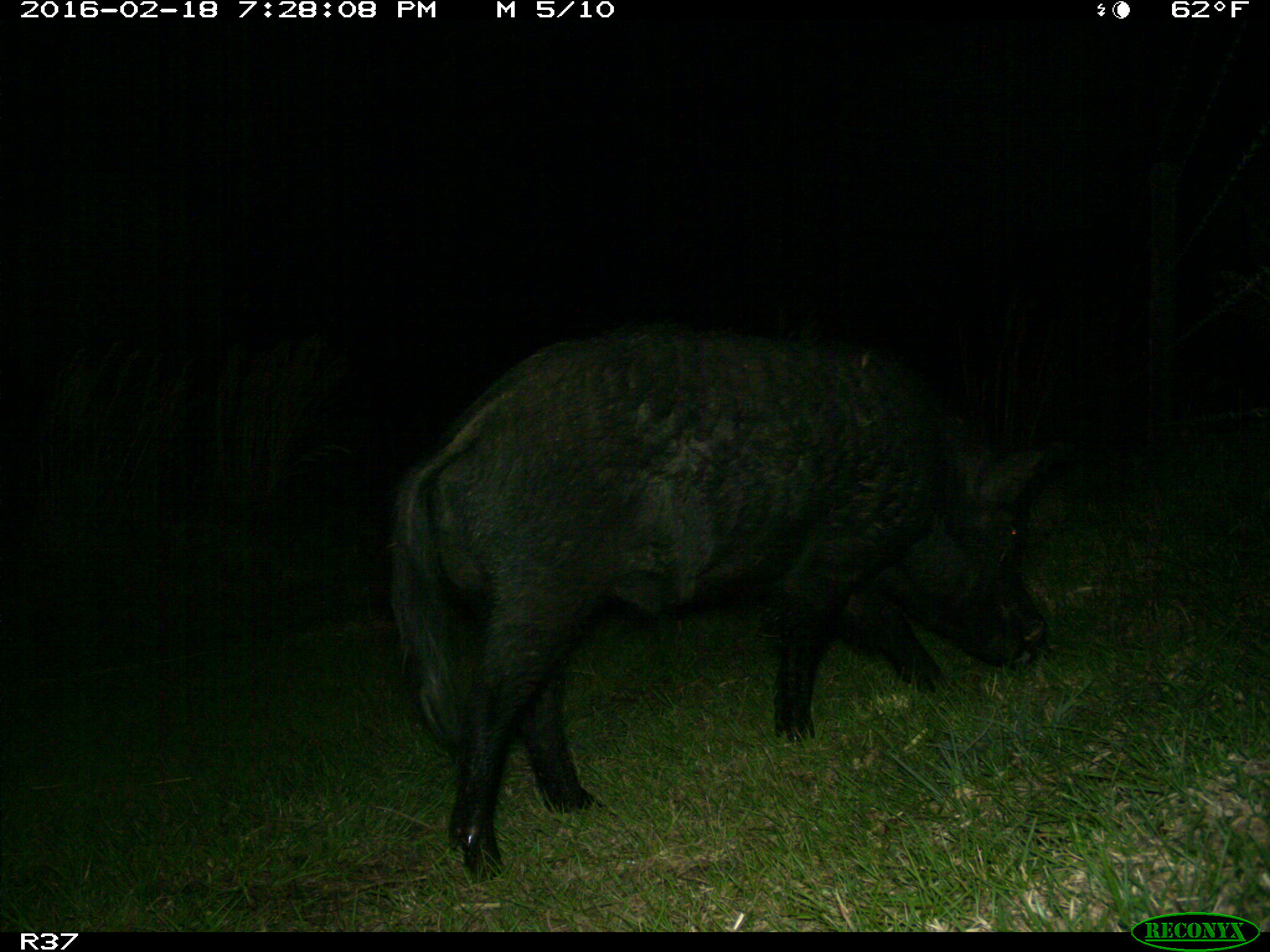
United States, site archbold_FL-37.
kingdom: Animalia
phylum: Chordata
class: Mammalia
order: Artiodactyla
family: Suidae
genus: Sus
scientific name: Sus scrofa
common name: wild boar